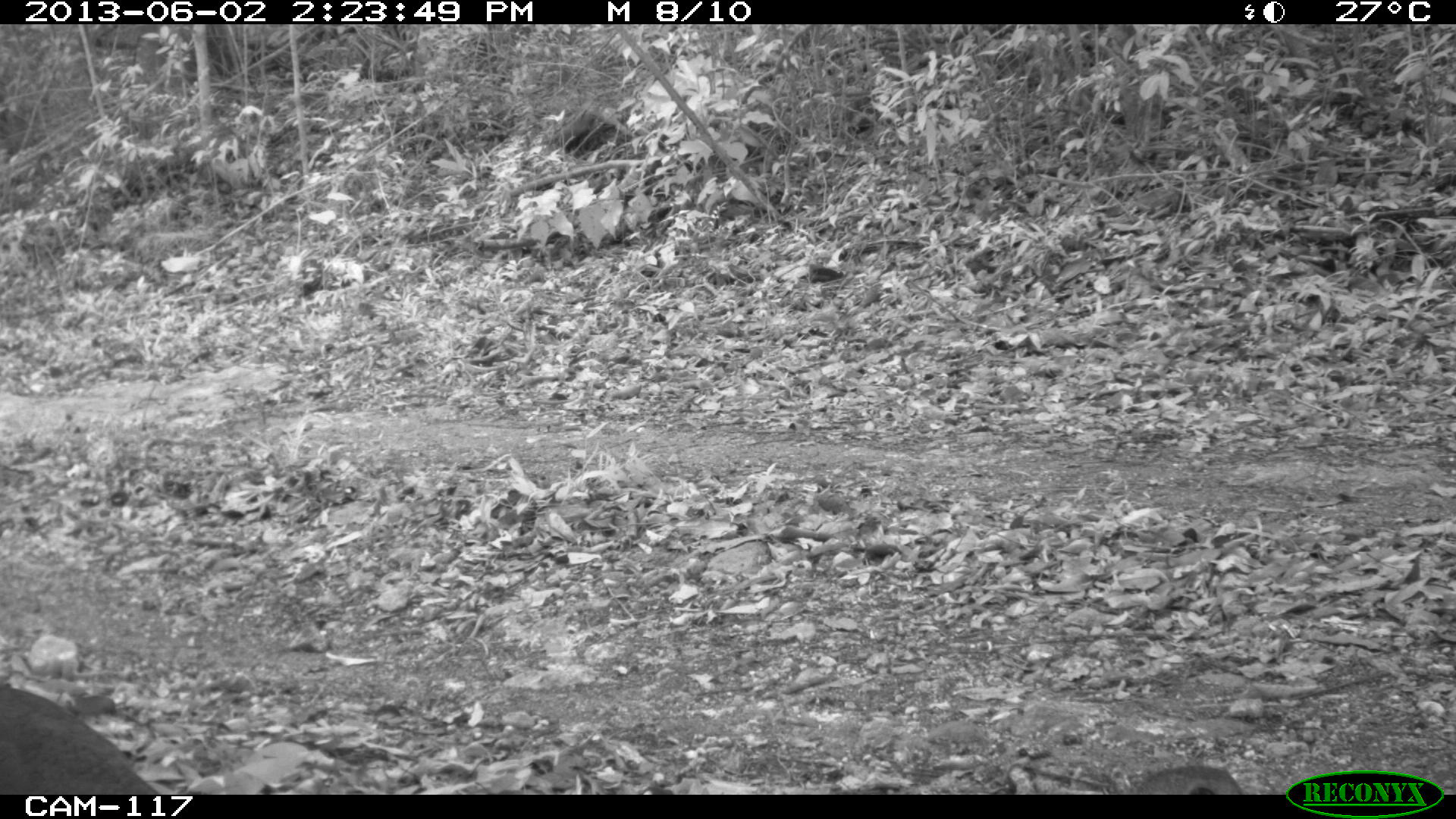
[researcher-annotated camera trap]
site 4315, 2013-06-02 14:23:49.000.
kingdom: Animalia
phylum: Chordata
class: Aves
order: Tinamiformes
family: Tinamidae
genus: Tinamus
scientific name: Tinamus major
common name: great tinamou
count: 2